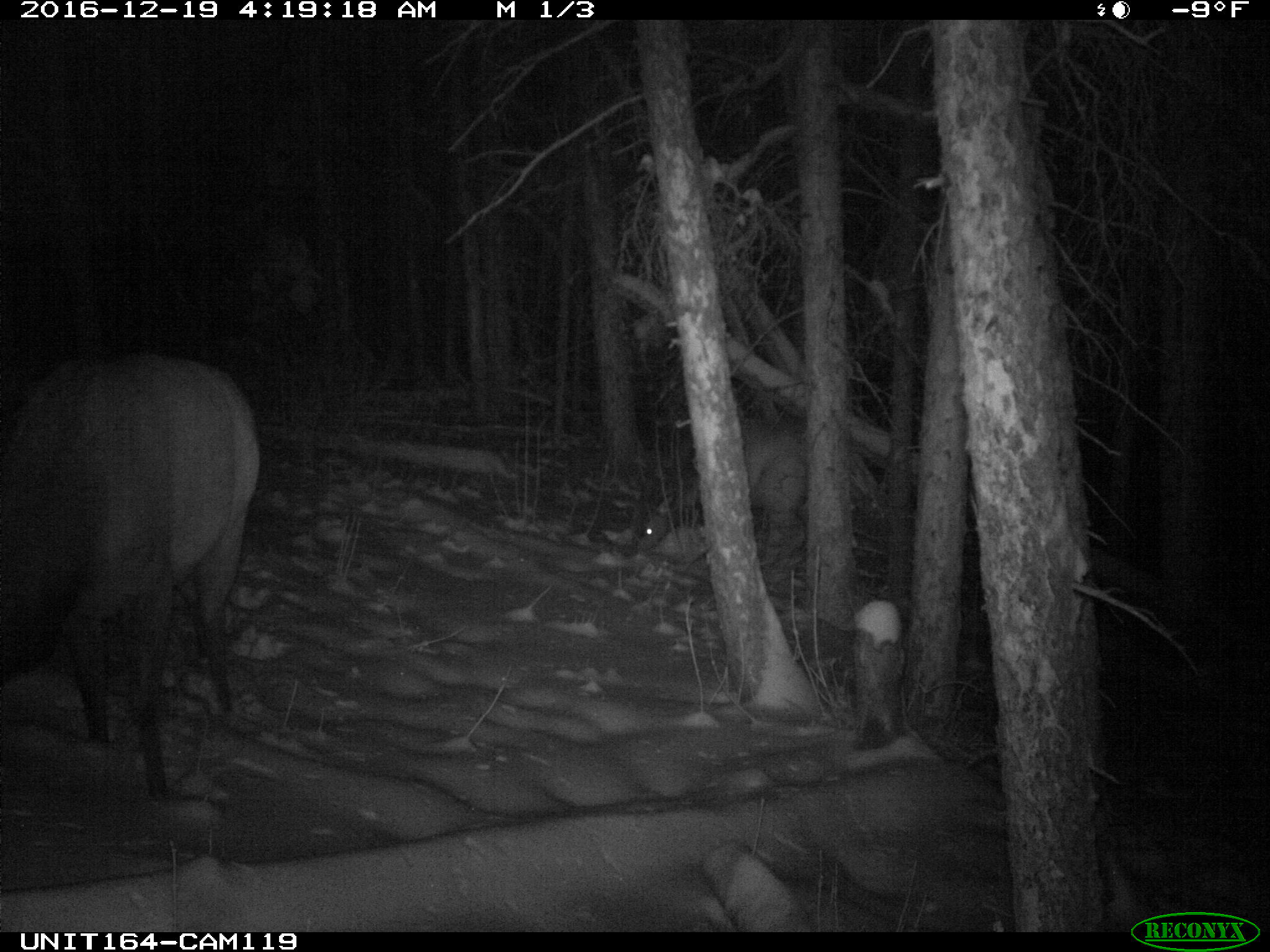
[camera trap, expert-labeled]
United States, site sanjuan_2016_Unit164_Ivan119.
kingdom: Animalia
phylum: Chordata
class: Mammalia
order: Artiodactyla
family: Cervidae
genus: Cervus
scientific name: Cervus elaphus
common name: red deer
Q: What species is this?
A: Cervus elaphus (red deer).